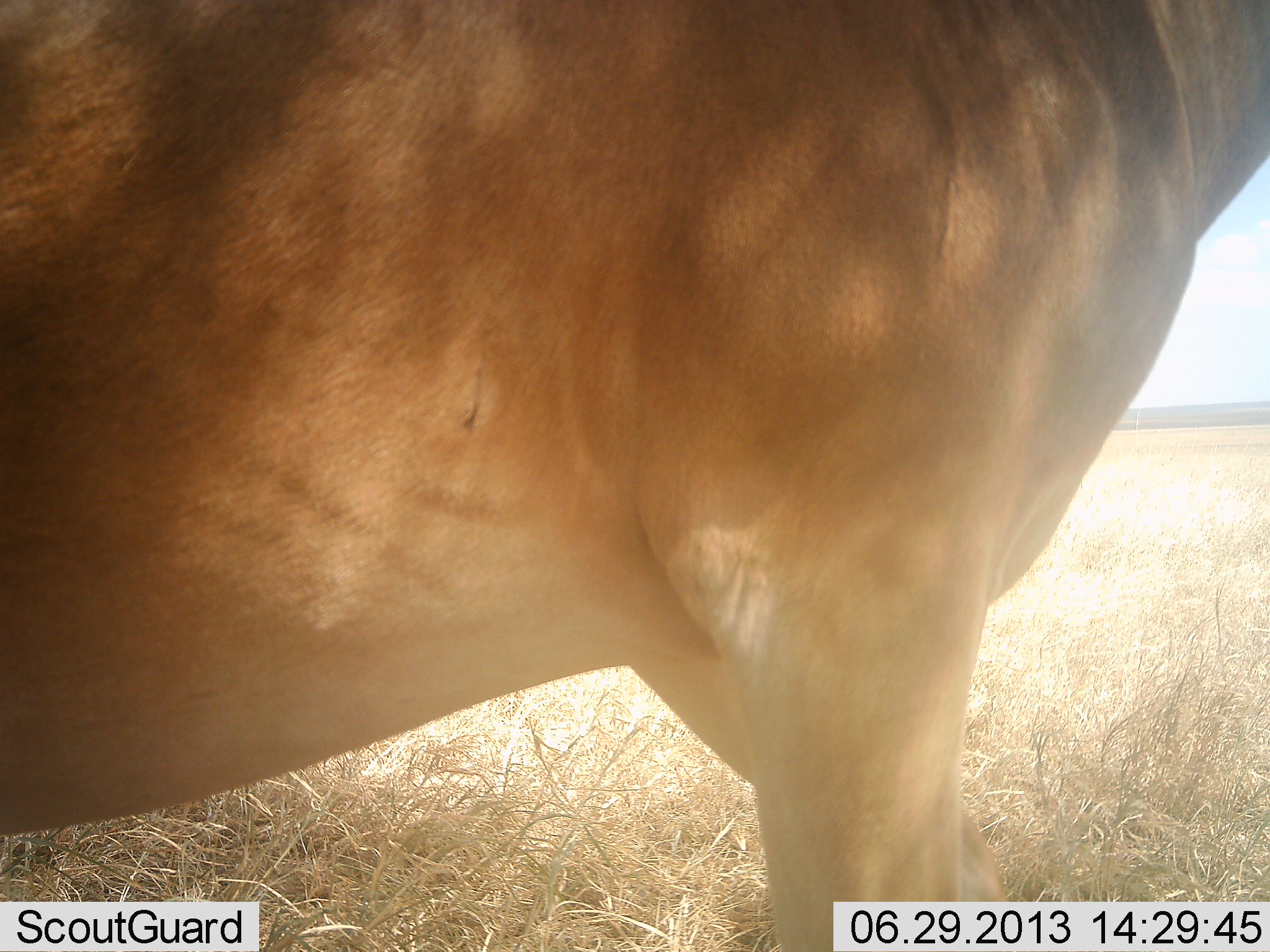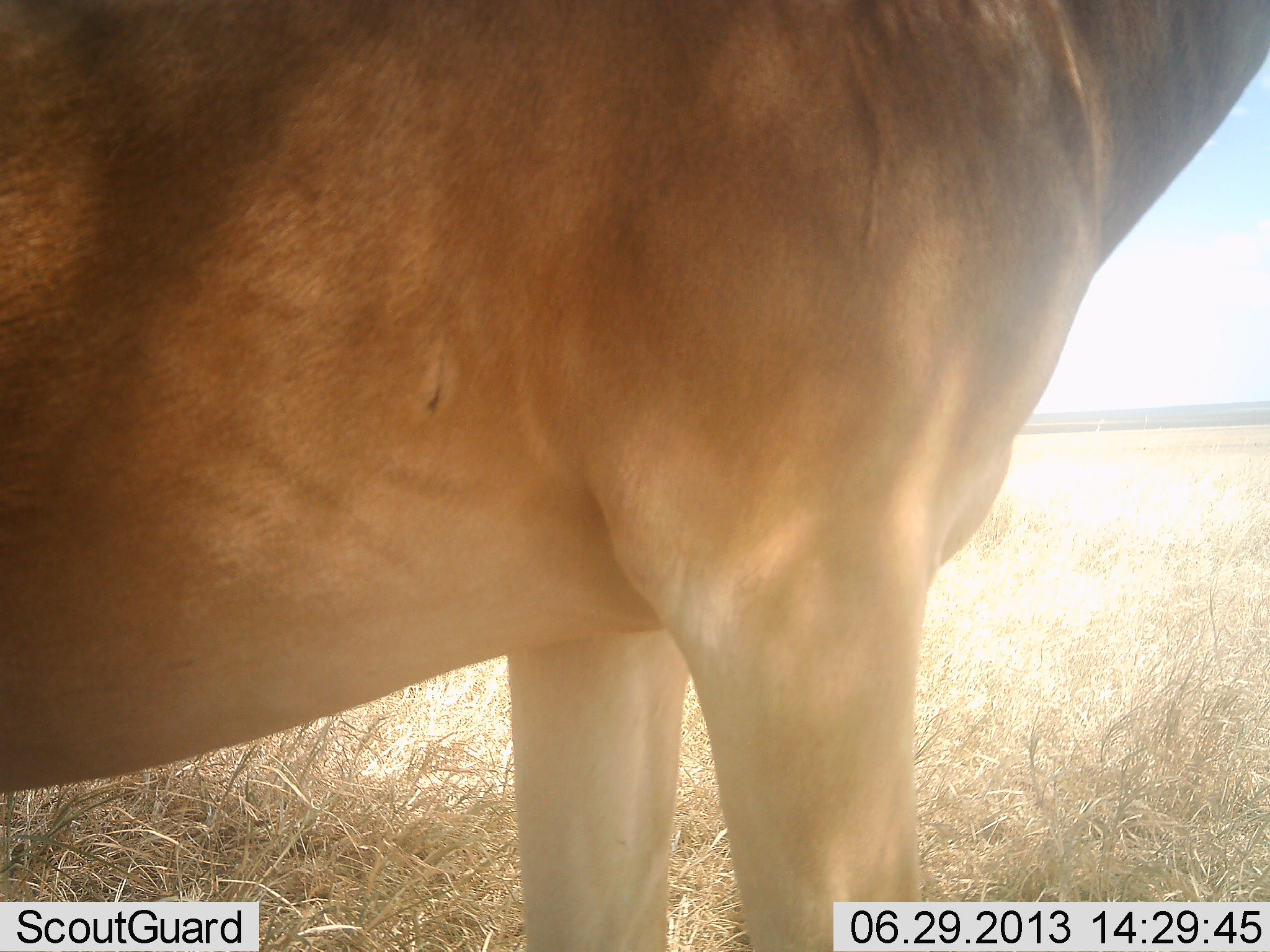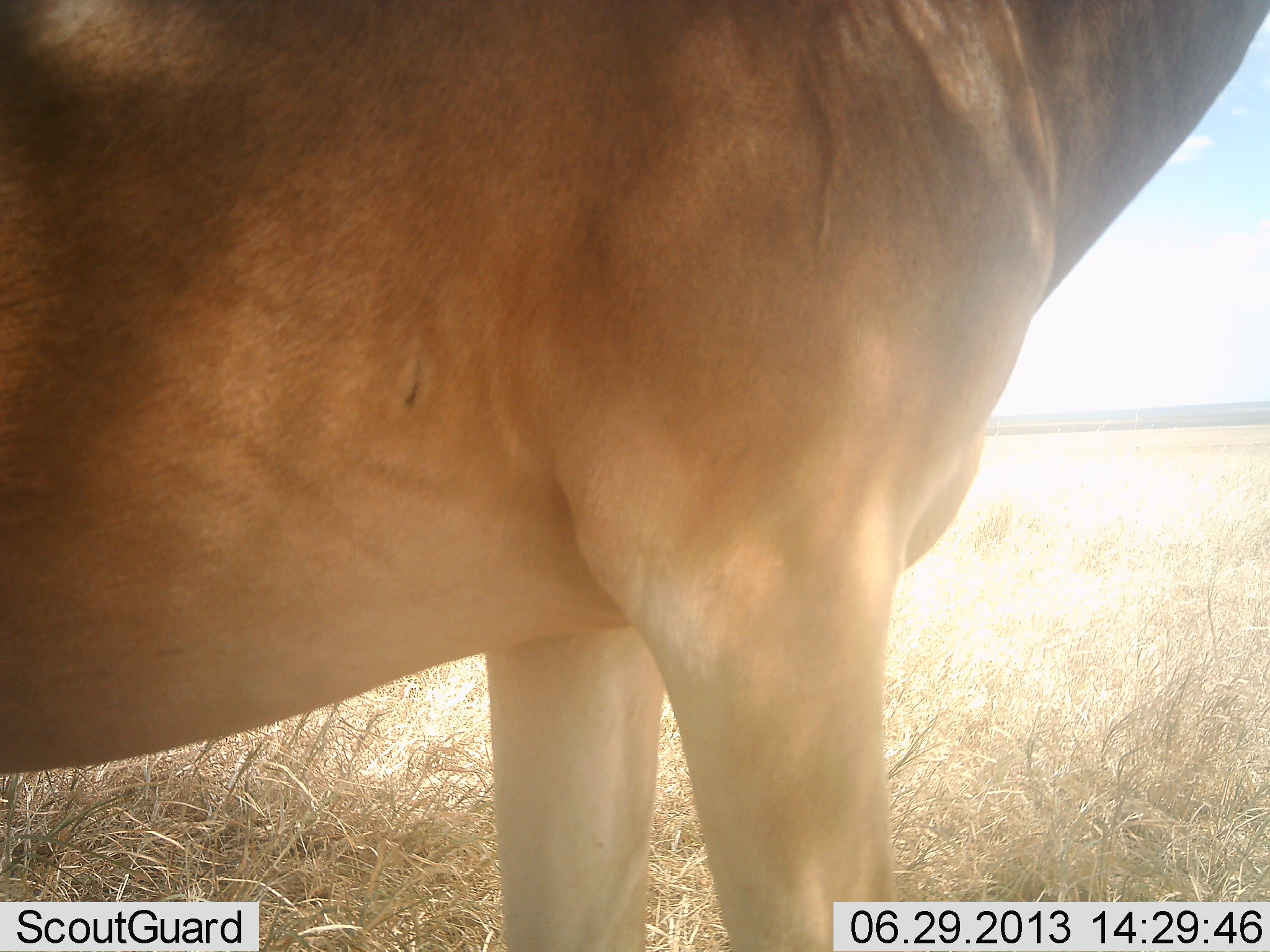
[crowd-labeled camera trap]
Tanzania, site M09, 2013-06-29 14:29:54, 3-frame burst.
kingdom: Animalia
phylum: Chordata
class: Mammalia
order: Artiodactyla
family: Bovidae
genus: Alcelaphus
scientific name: Alcelaphus buselaphus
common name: hartebeest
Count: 1.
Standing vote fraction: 90%.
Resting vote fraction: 0%.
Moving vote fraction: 0%.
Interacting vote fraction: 10%.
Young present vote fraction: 0%.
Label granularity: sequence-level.